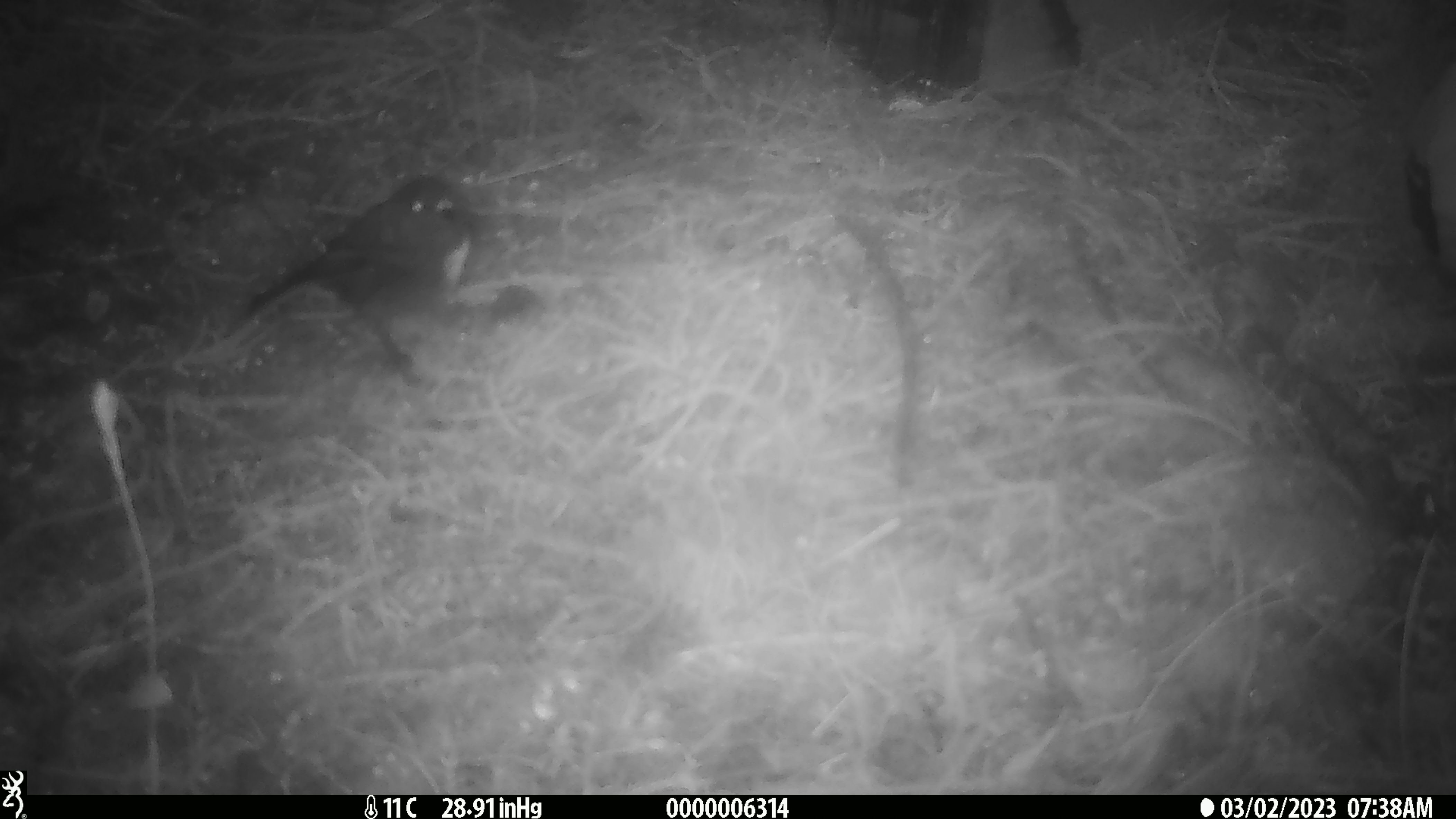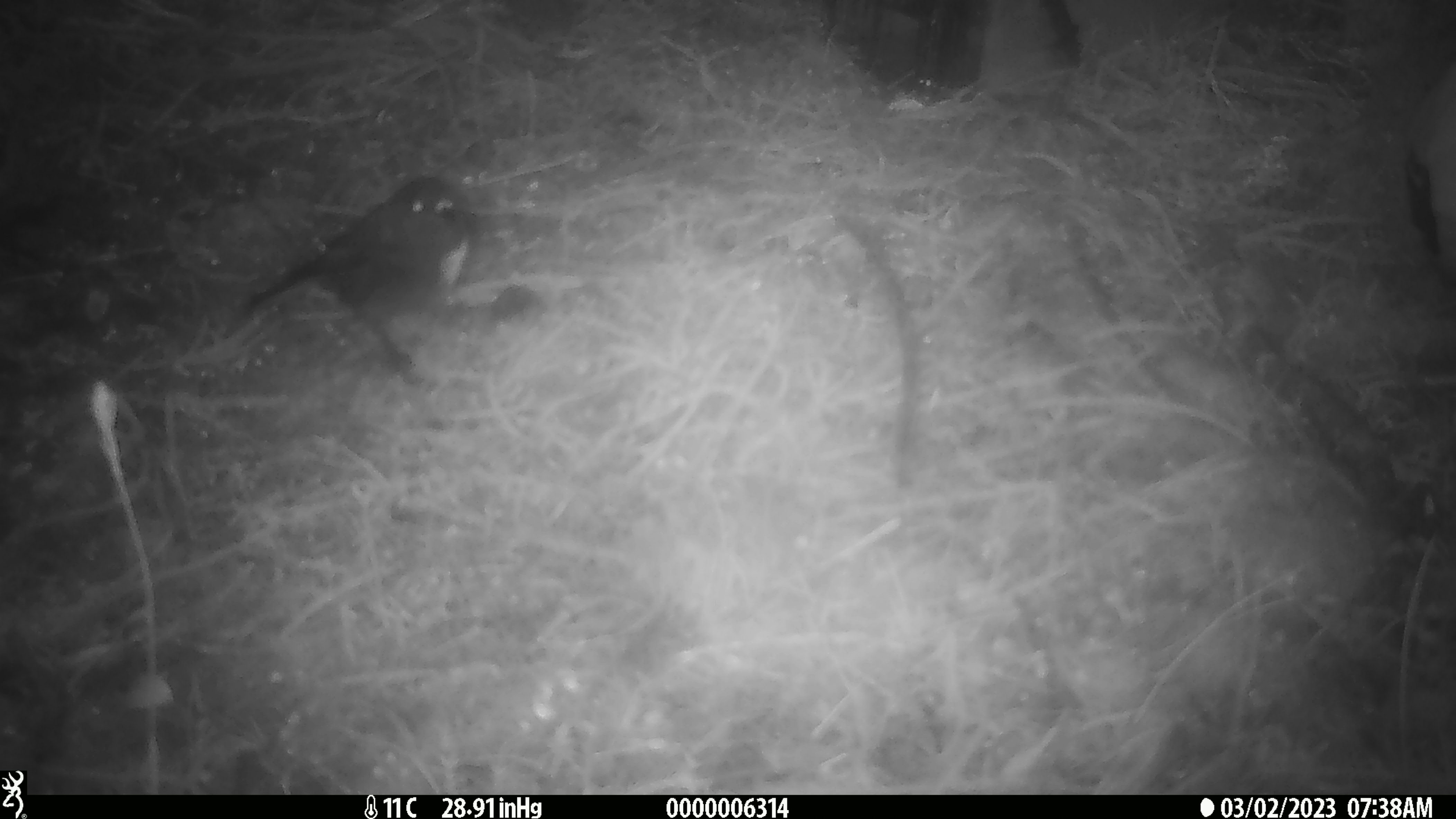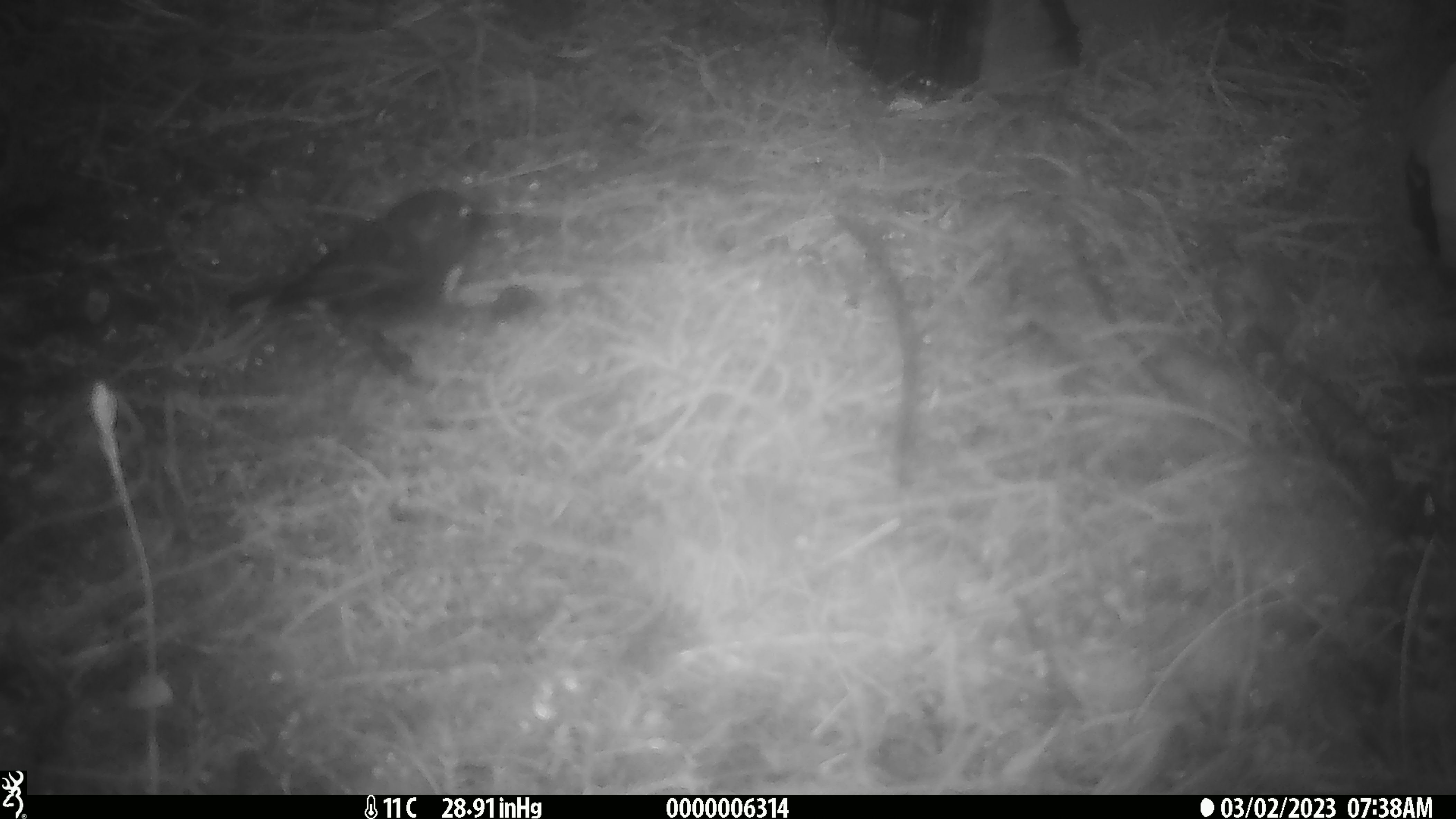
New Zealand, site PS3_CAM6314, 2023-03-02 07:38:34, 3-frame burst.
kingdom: Animalia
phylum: Chordata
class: Aves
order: Passeriformes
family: Petroicidae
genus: Petroica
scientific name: Petroica australis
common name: new zealand robin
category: robin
Robin (new zealand robin) (Petroica australis).